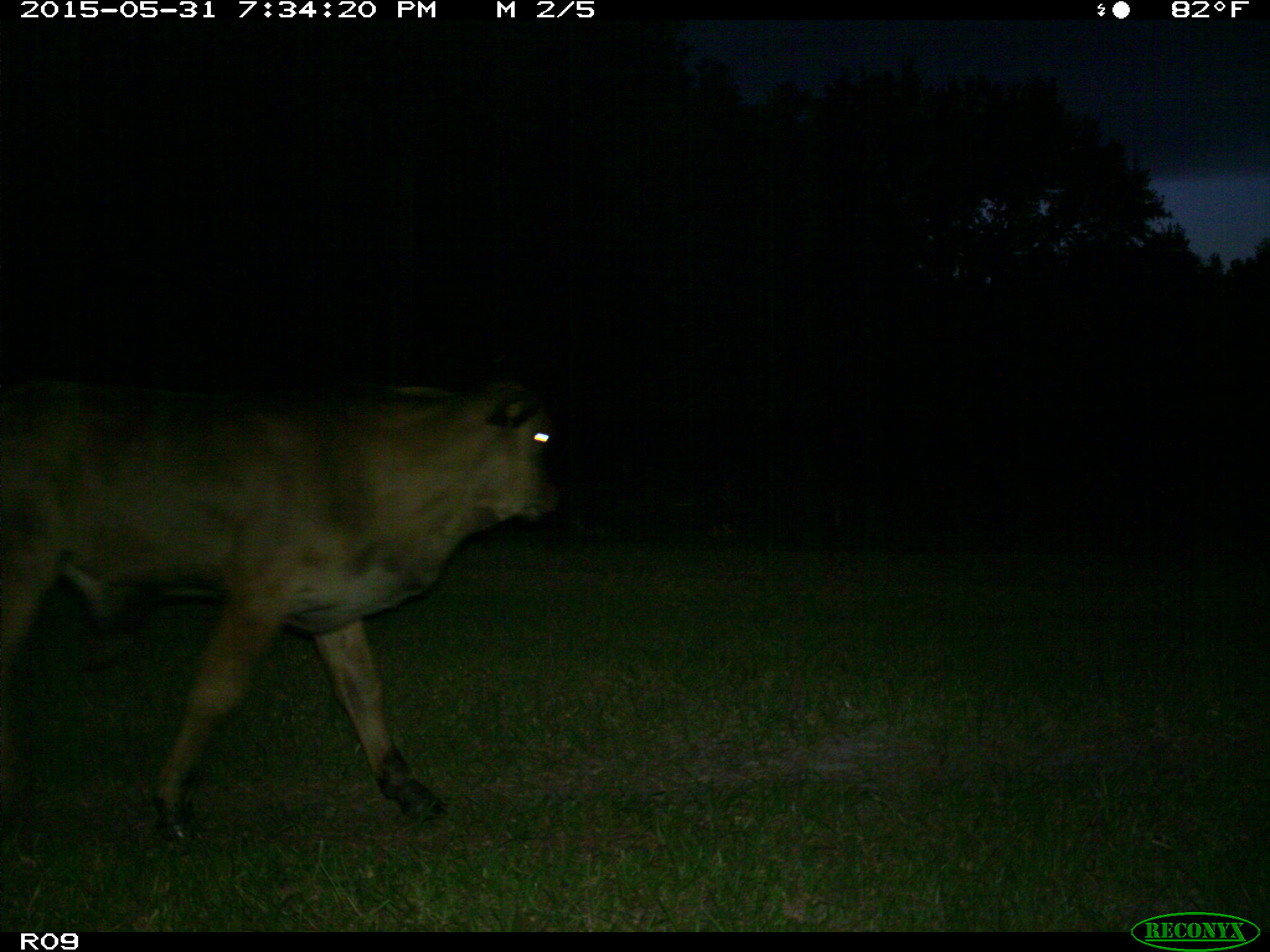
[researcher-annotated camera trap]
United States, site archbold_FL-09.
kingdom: Animalia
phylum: Chordata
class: Mammalia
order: Artiodactyla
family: Bovidae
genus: Bos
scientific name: Bos taurus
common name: domestic cow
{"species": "Bos taurus (domestic cow)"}